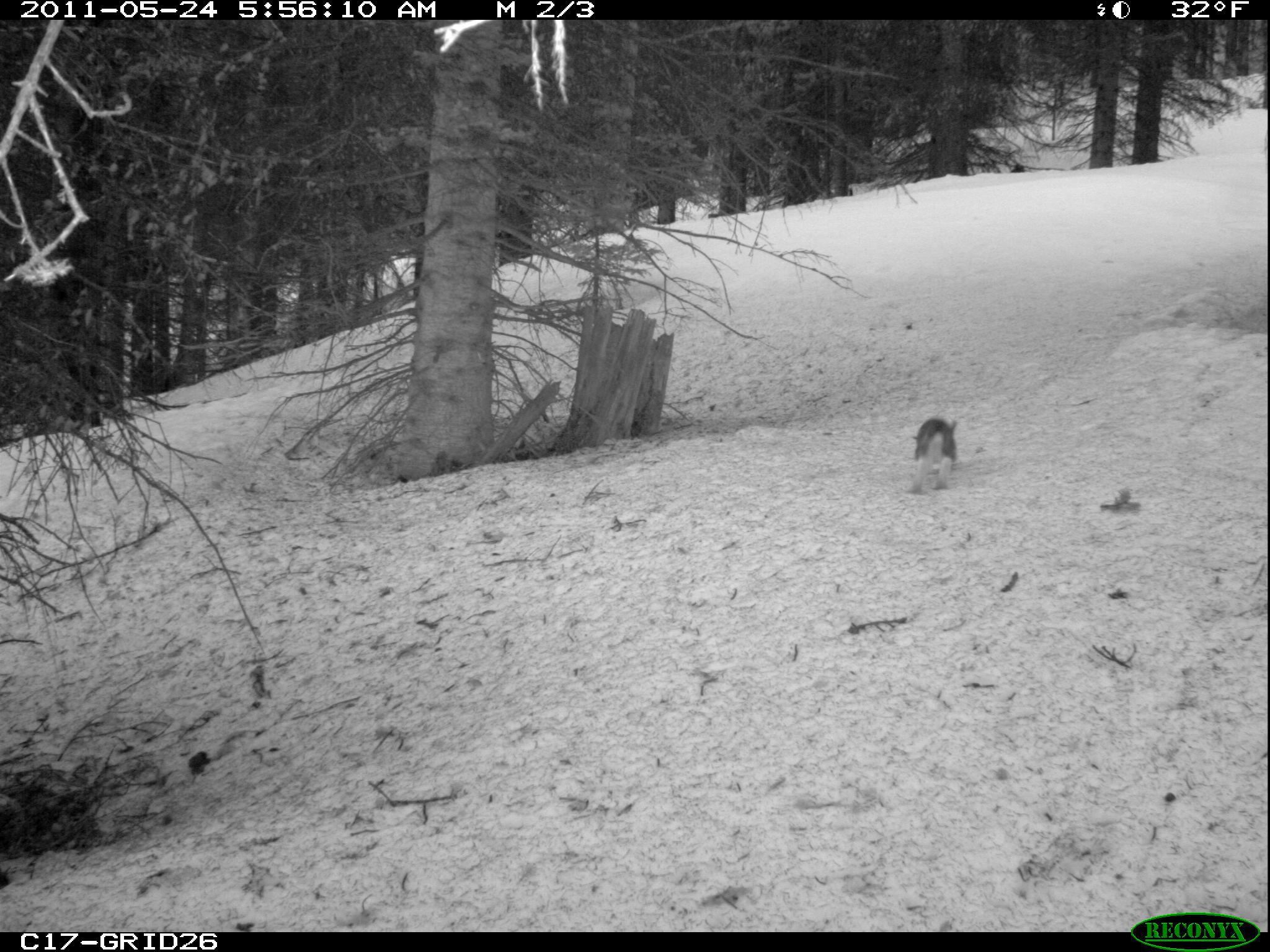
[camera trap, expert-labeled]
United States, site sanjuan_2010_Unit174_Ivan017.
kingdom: Animalia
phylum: Chordata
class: Mammalia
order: Lagomorpha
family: Leporidae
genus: Lepus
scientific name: Lepus americanus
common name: snowshoe hare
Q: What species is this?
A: Lepus americanus (snowshoe hare).